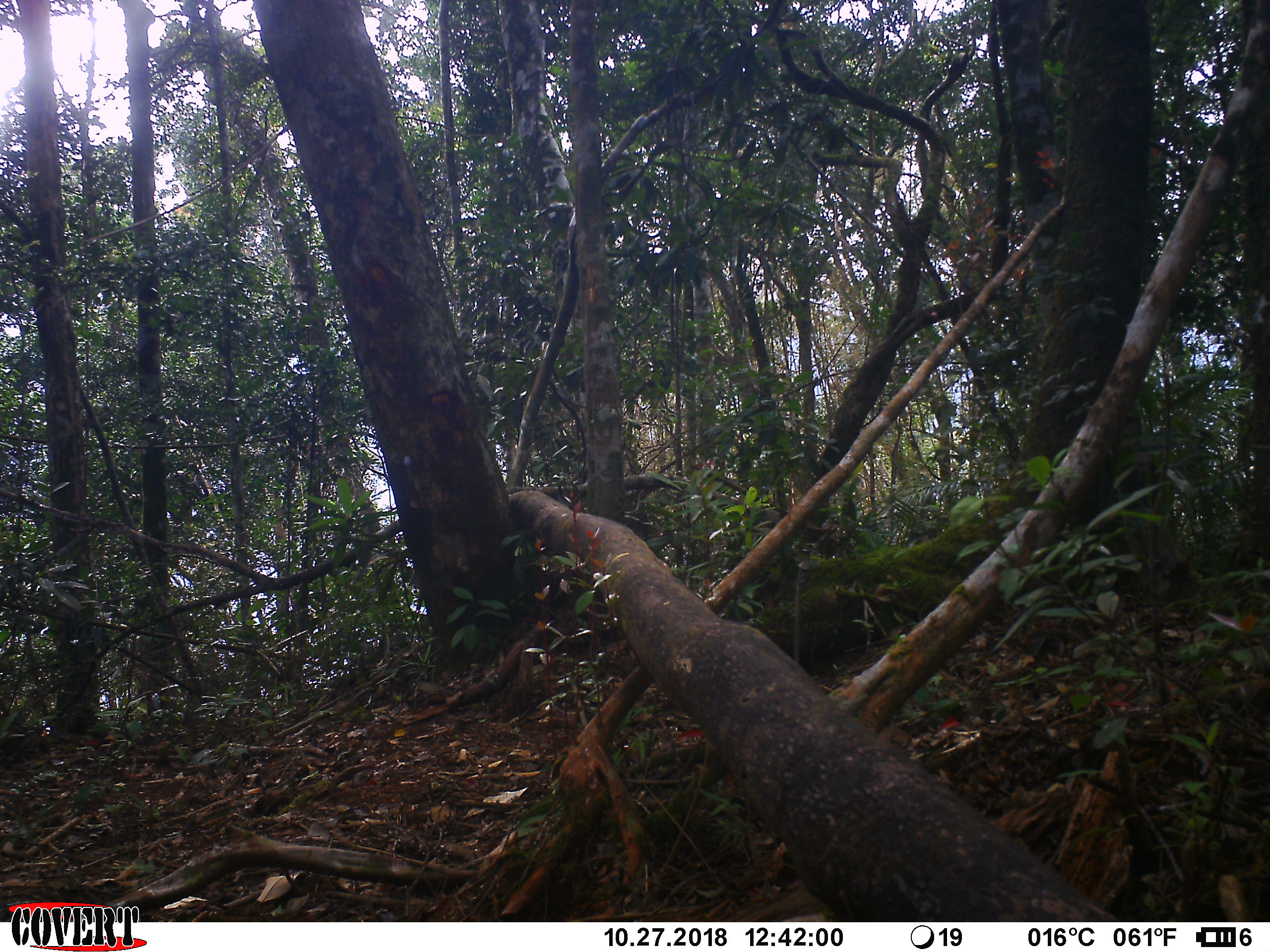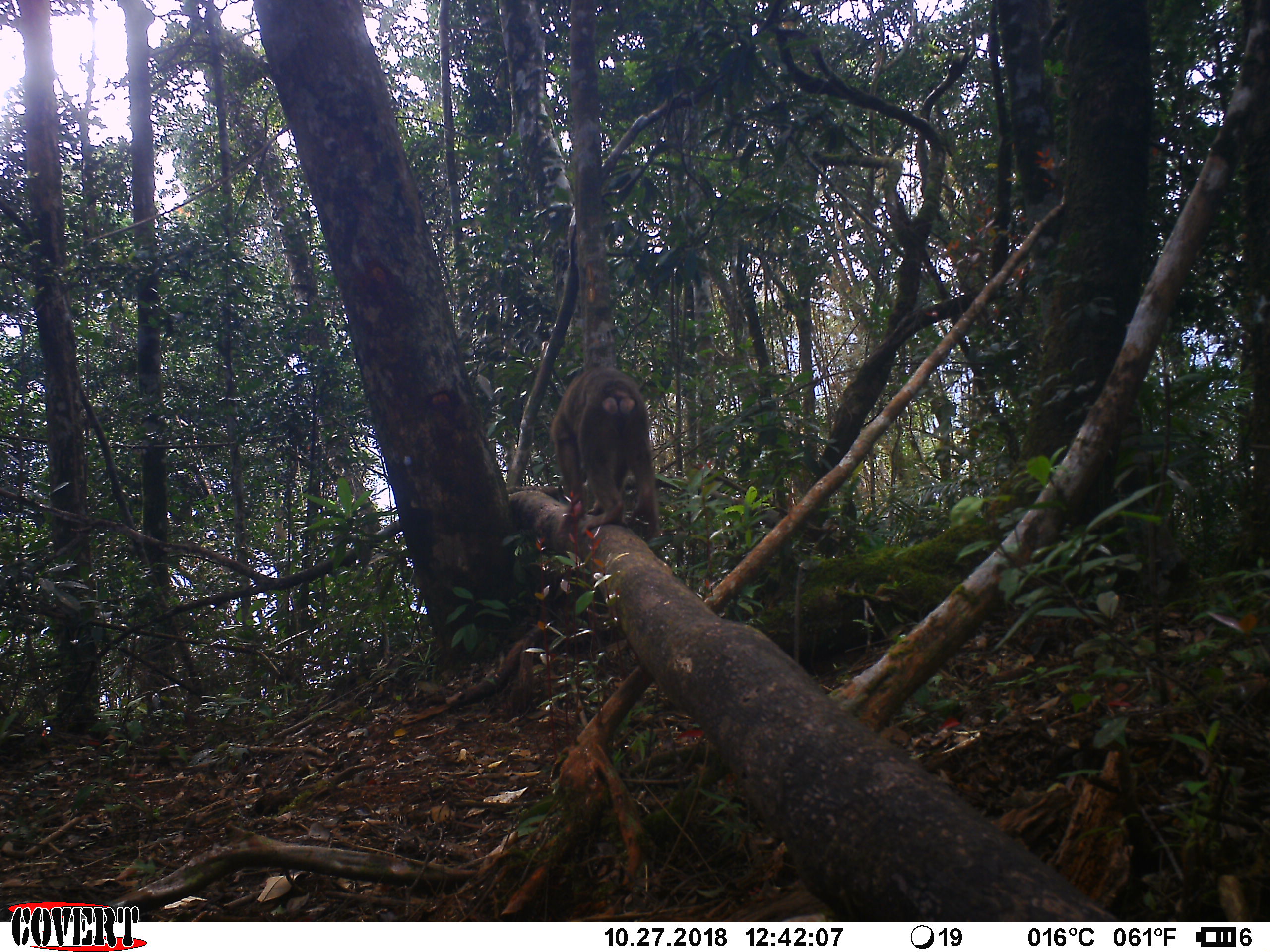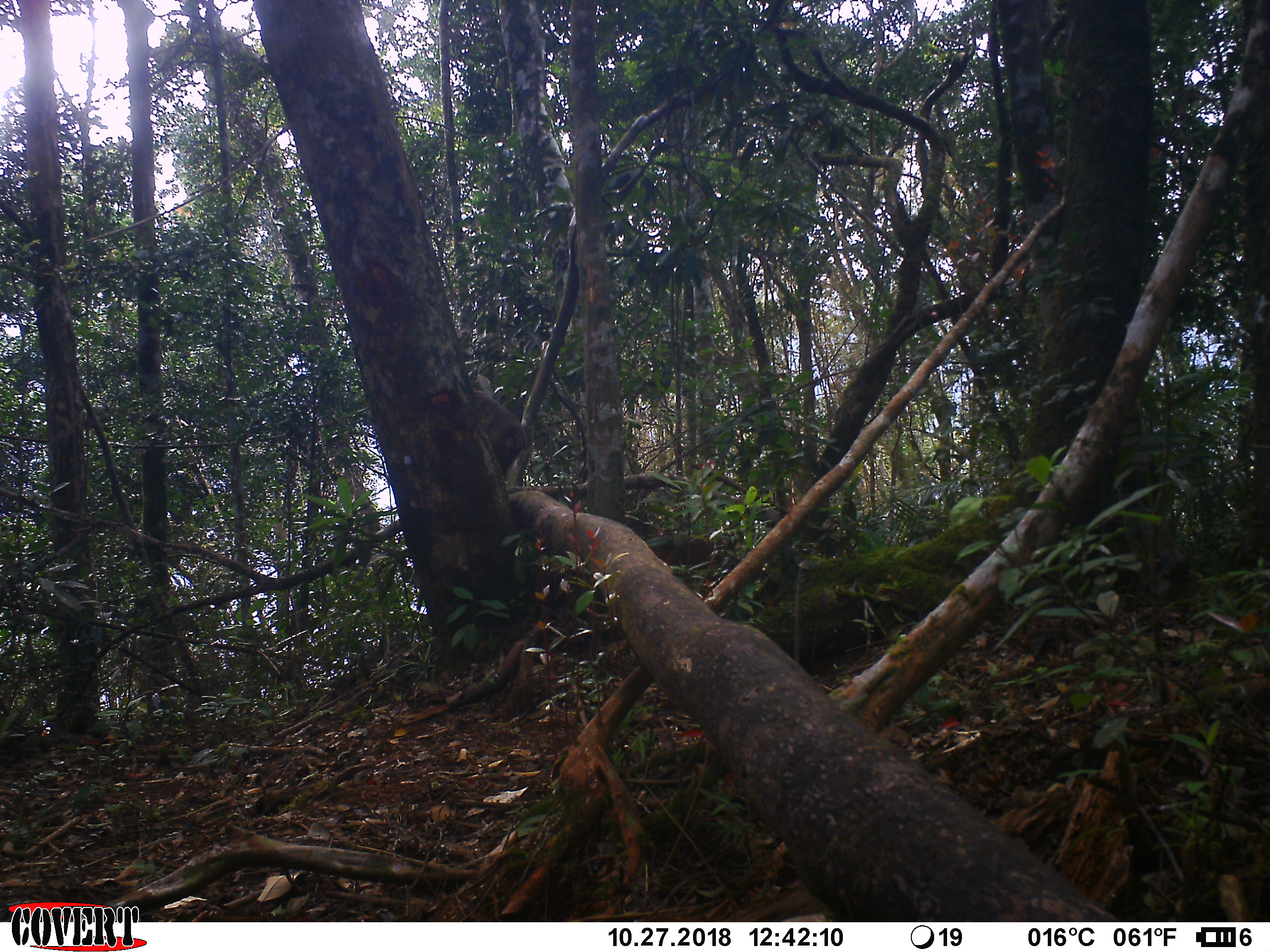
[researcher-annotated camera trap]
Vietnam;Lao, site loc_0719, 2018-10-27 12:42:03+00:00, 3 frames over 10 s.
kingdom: Animalia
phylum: Chordata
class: Mammalia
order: Primates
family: Cercopithecidae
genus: Macaca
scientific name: Macaca arctoides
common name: stump-tailed macaque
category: stump tailed macaque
Stump tailed macaque (stump-tailed macaque) (Macaca arctoides). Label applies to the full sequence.